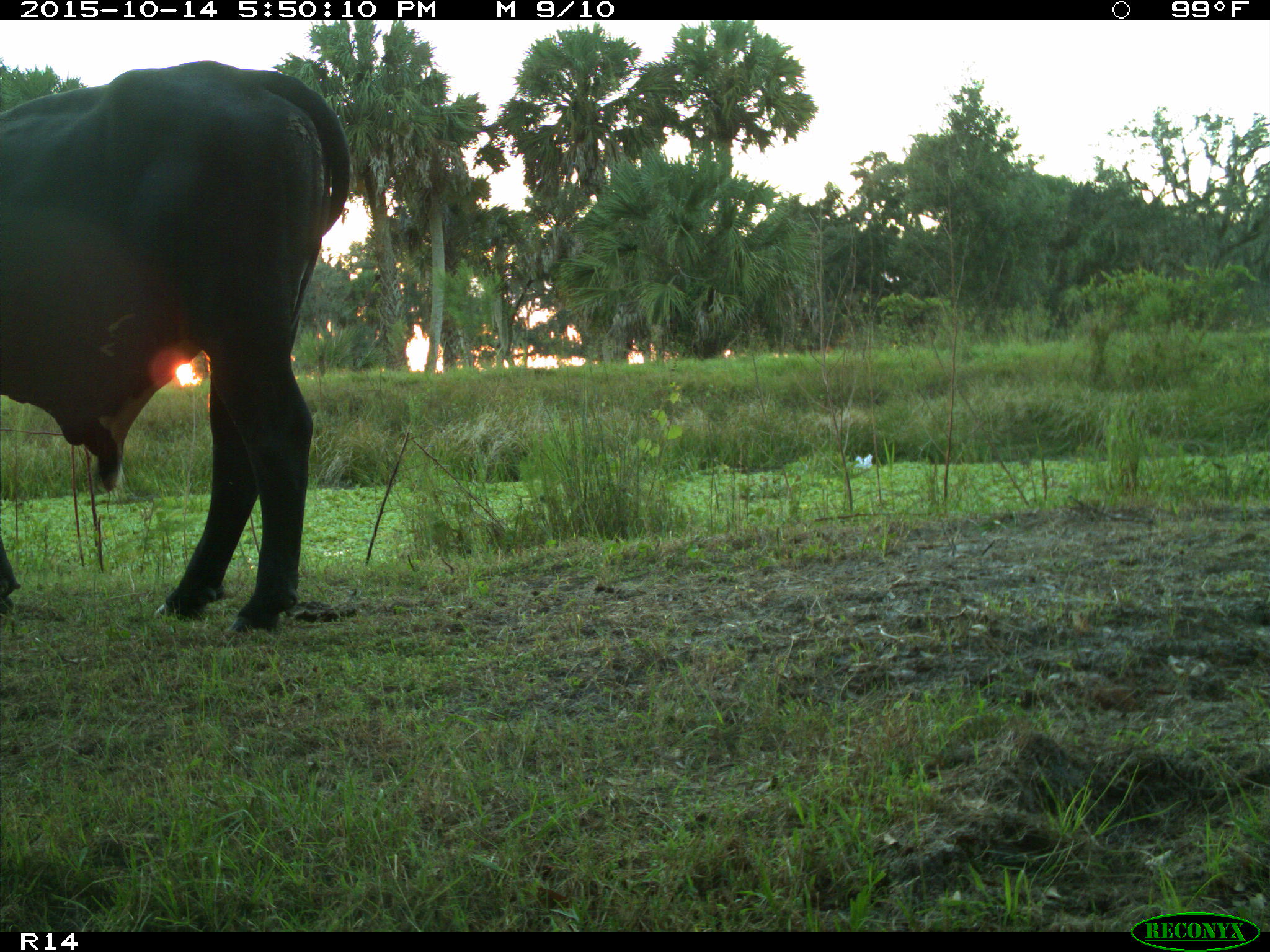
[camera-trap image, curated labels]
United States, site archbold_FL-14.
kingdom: Animalia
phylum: Chordata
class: Mammalia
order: Artiodactyla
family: Bovidae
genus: Bos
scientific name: Bos taurus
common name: domestic cow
Bos taurus (domestic cow).